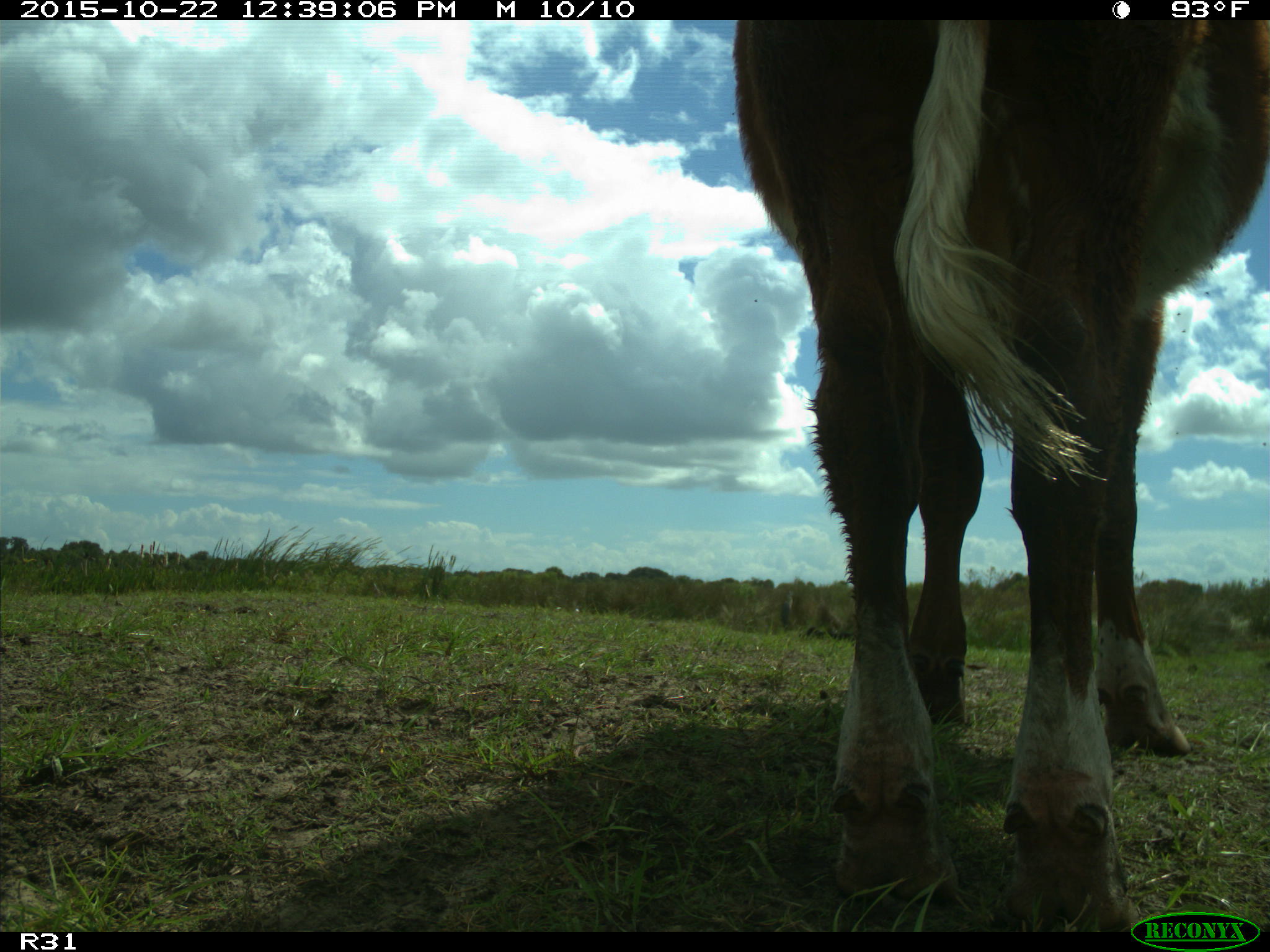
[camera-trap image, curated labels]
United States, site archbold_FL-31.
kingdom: Animalia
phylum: Chordata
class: Mammalia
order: Artiodactyla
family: Bovidae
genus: Bos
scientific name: Bos taurus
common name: domestic cow